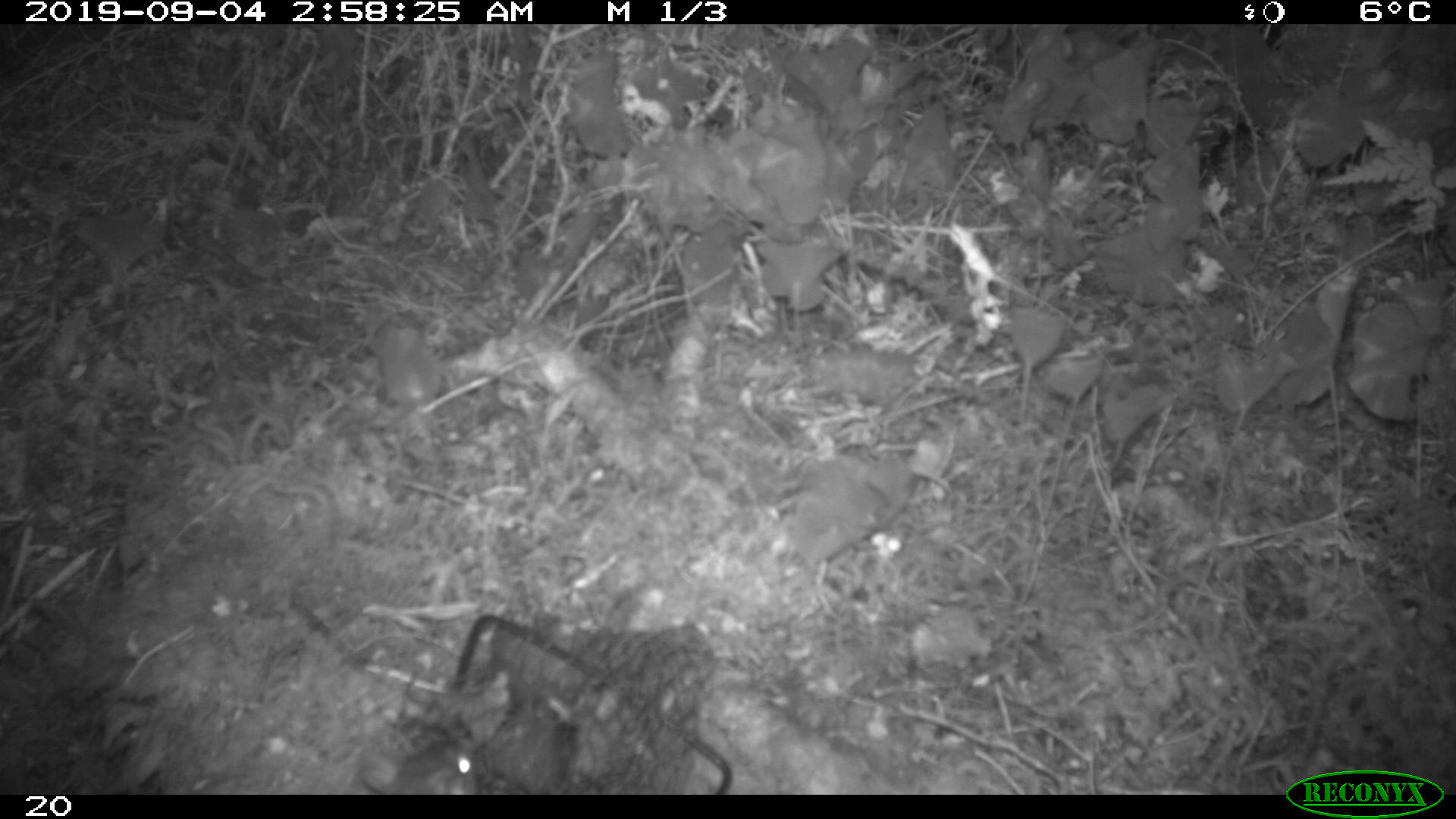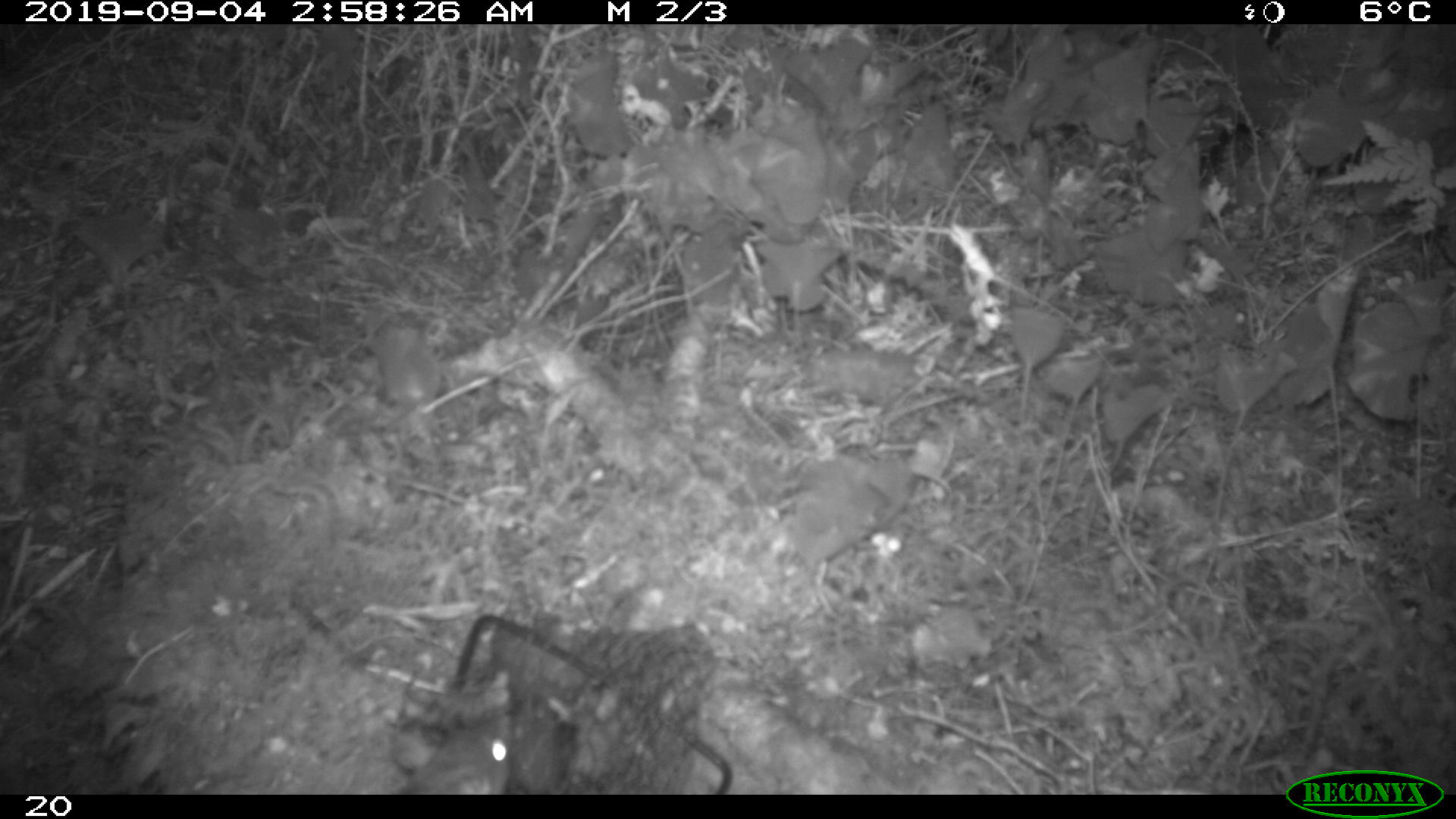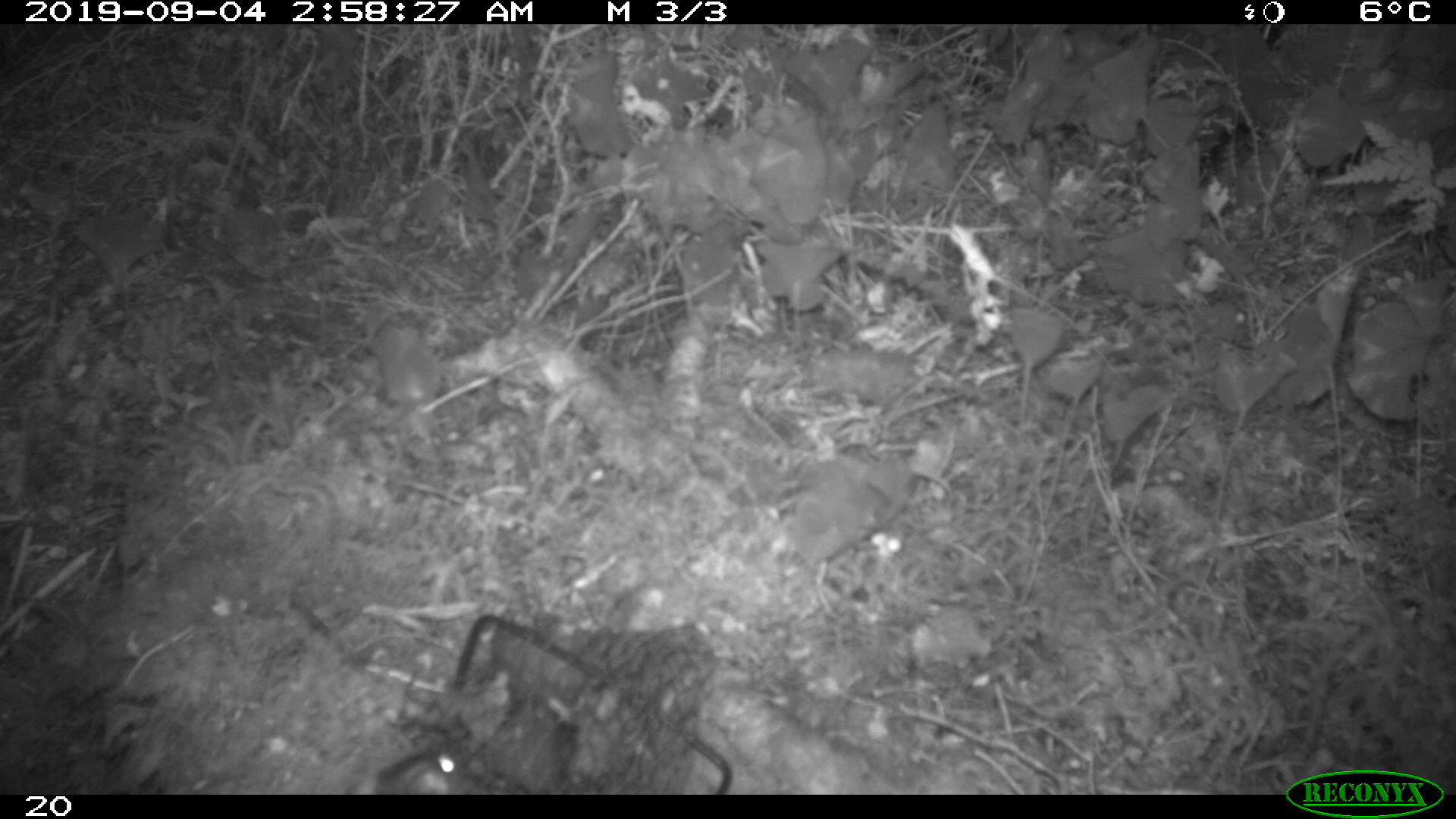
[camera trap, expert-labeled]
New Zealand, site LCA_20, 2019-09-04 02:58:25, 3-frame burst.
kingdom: Animalia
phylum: Chordata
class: Mammalia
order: Rodentia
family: Muridae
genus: Rattus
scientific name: Rattus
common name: rat